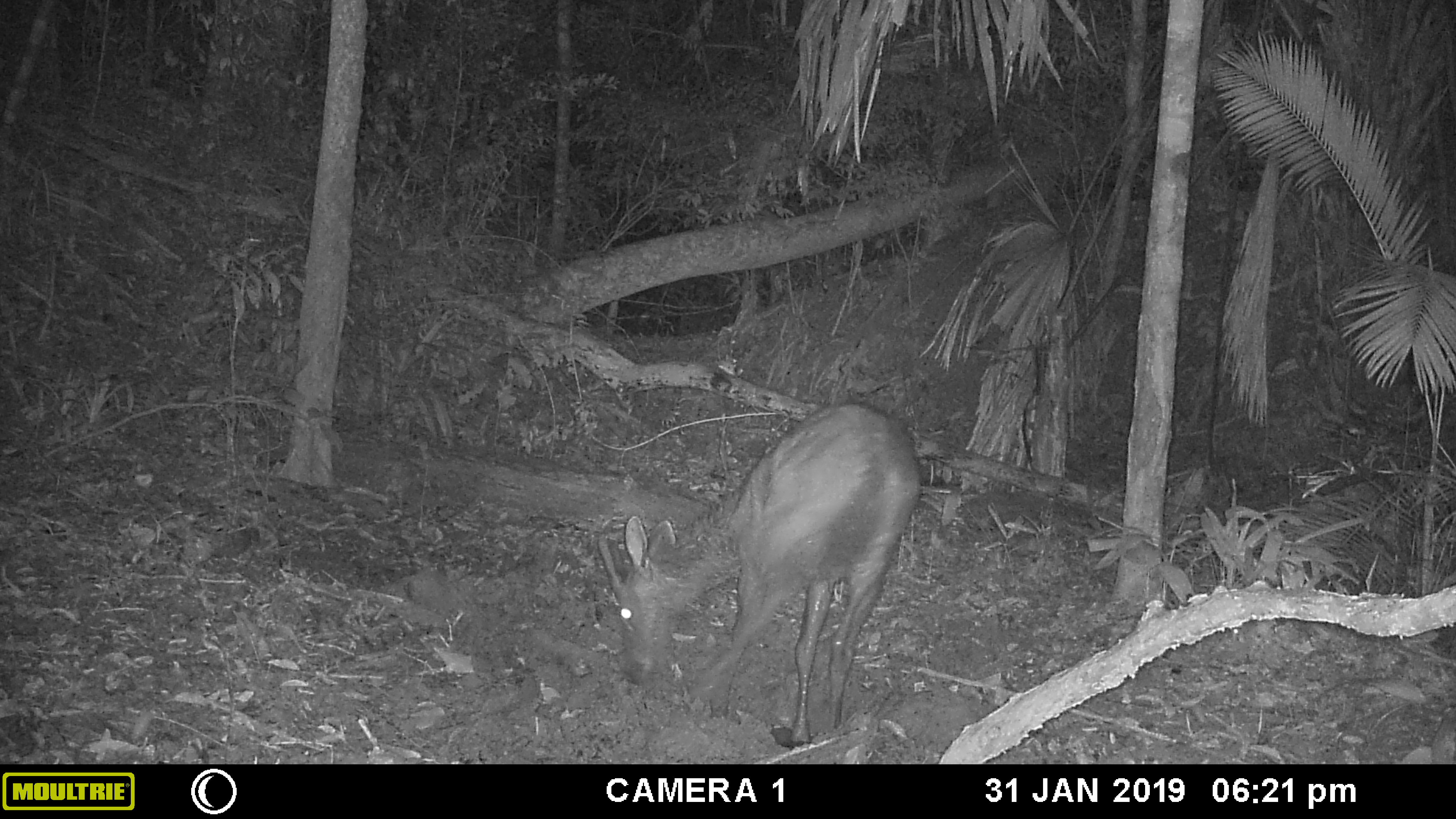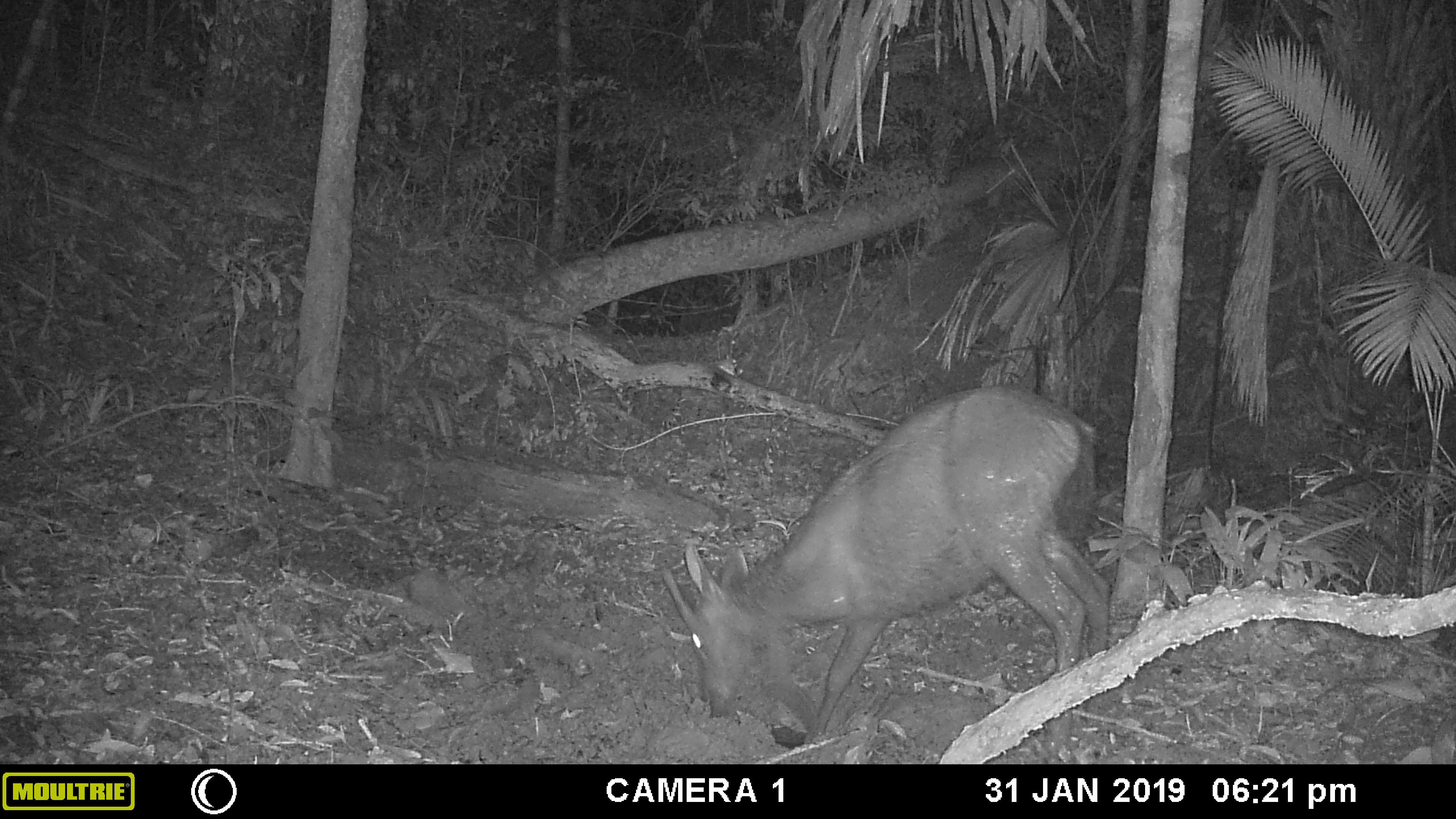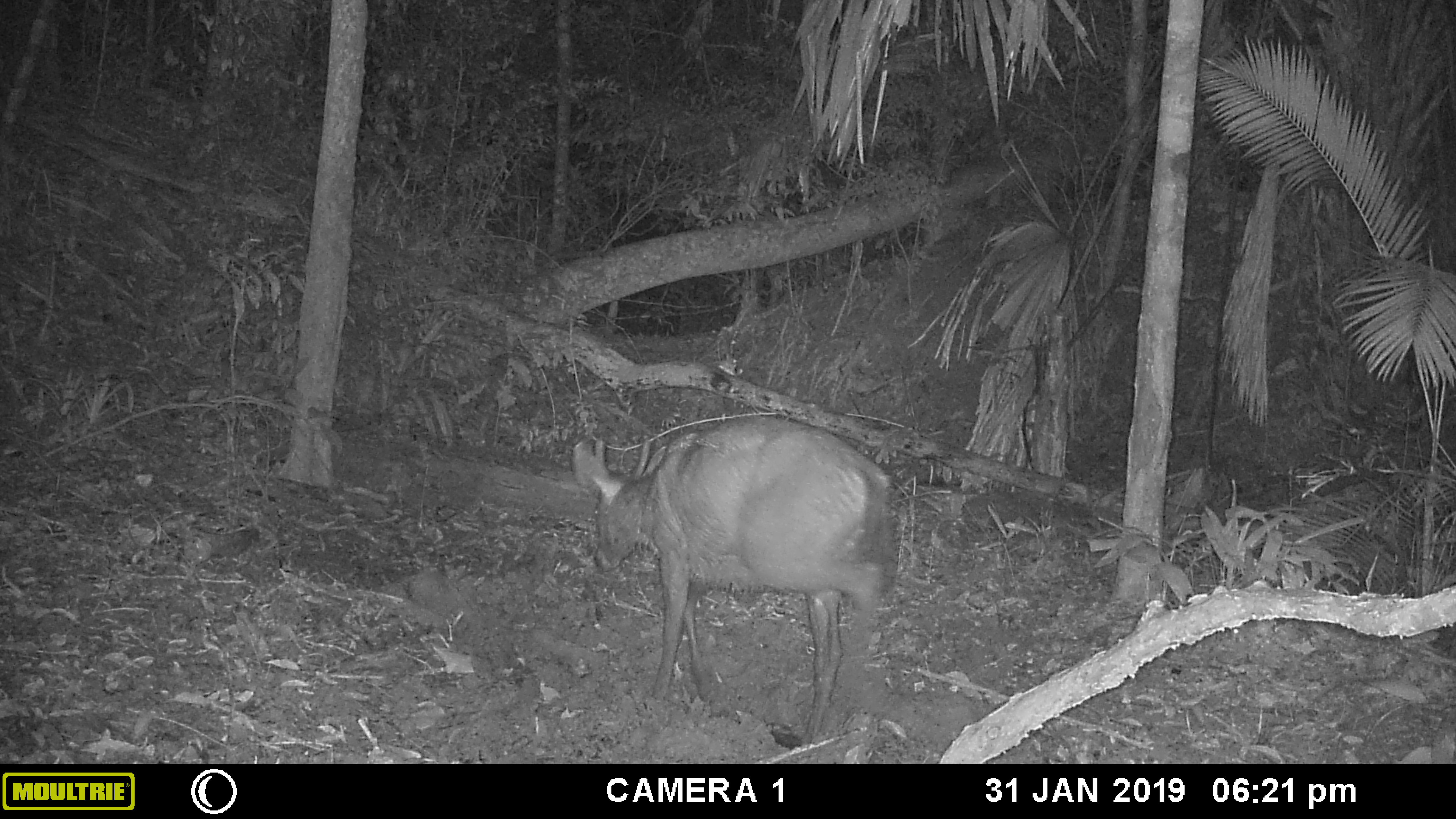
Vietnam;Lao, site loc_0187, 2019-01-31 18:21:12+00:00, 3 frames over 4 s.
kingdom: Animalia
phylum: Chordata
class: Mammalia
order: Artiodactyla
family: Cervidae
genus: Rusa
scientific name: Rusa unicolor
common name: sambar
Sambar (Rusa unicolor). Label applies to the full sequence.